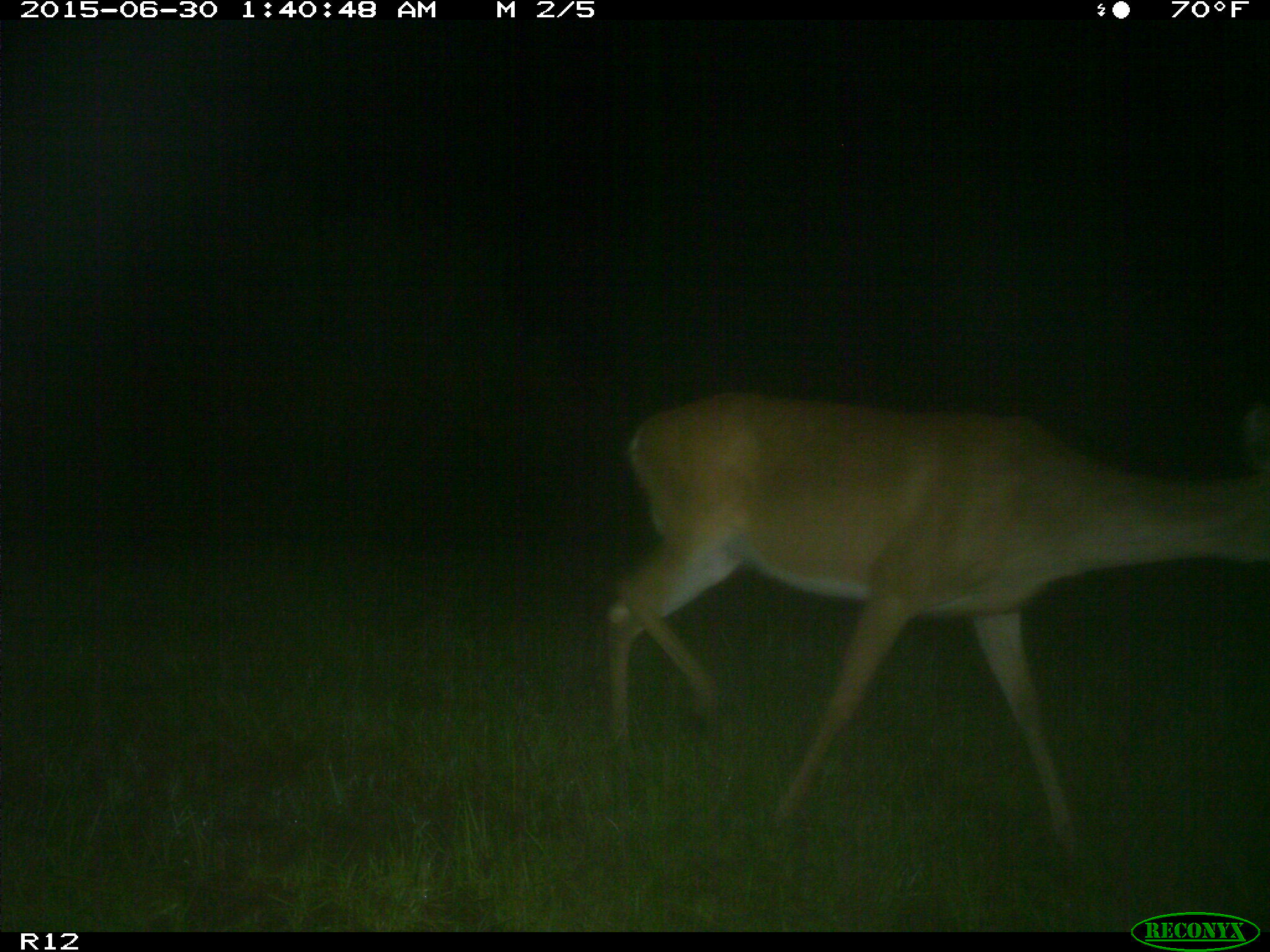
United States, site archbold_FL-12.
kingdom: Animalia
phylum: Chordata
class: Mammalia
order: Artiodactyla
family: Cervidae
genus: Odocoileus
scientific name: Odocoileus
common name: deer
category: unidentified deer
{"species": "unidentified deer (deer) (Odocoileus)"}